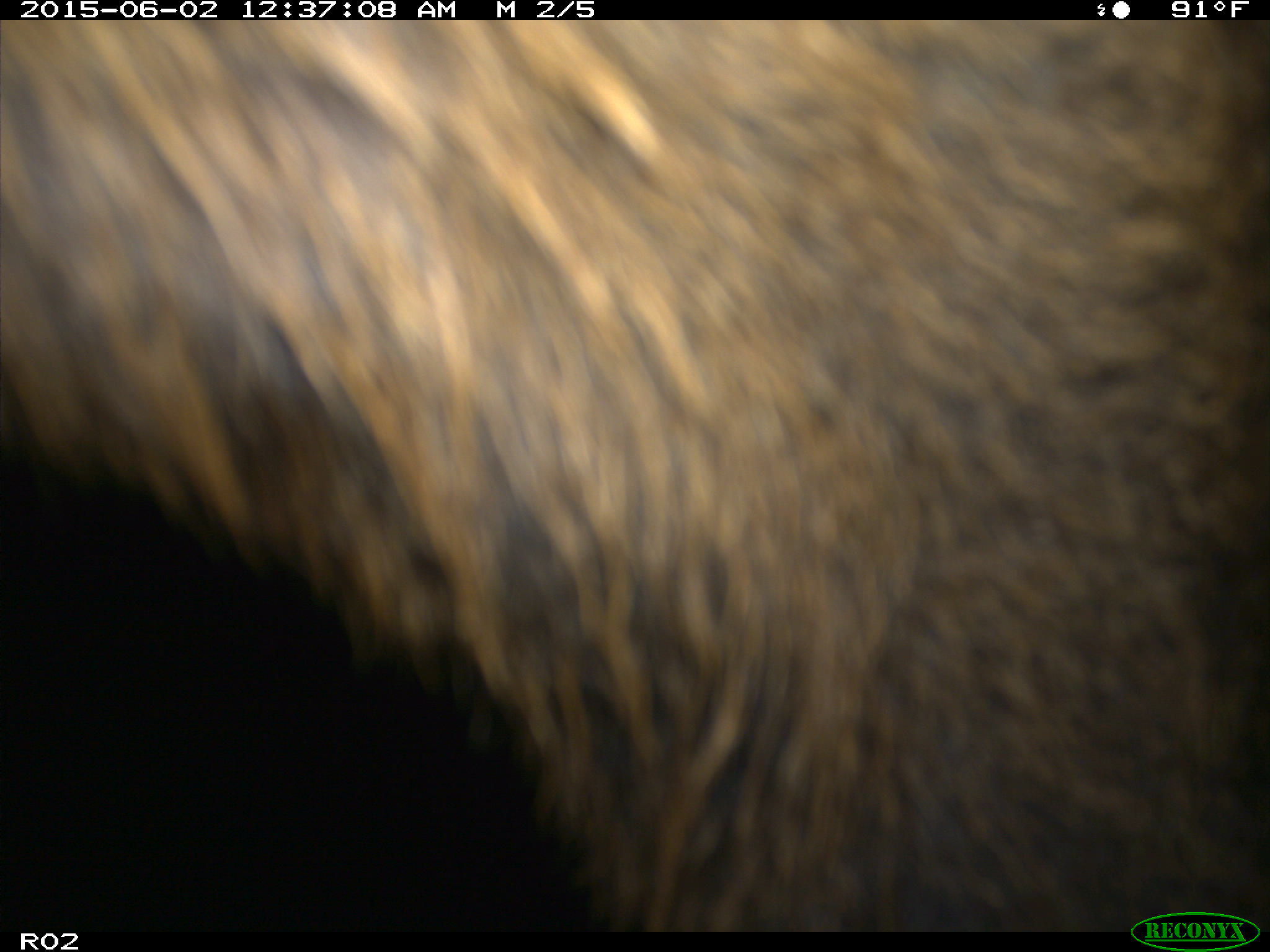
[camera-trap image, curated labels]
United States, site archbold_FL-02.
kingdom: Animalia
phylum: Chordata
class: Mammalia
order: Artiodactyla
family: Bovidae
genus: Bos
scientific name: Bos taurus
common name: domestic cow